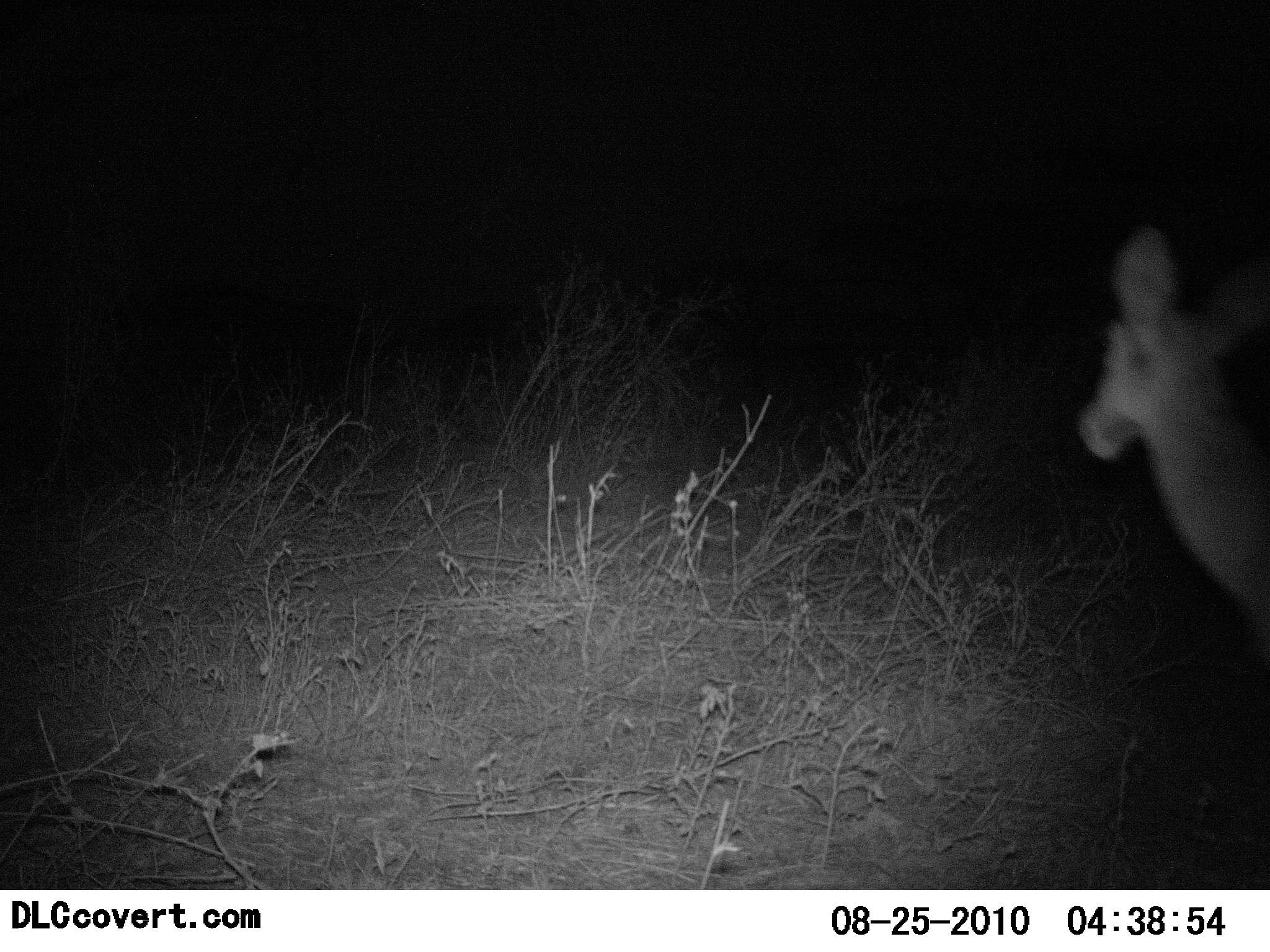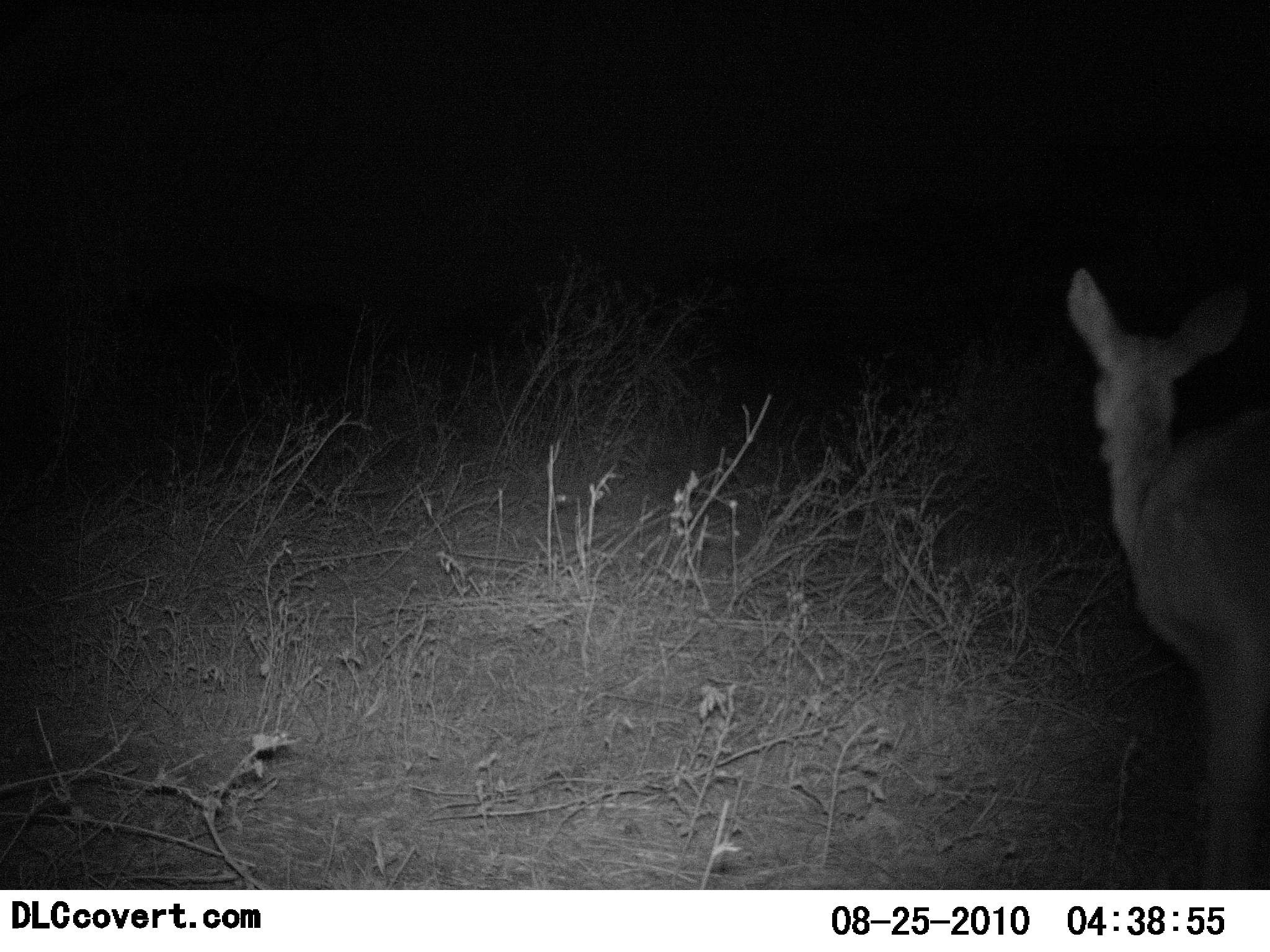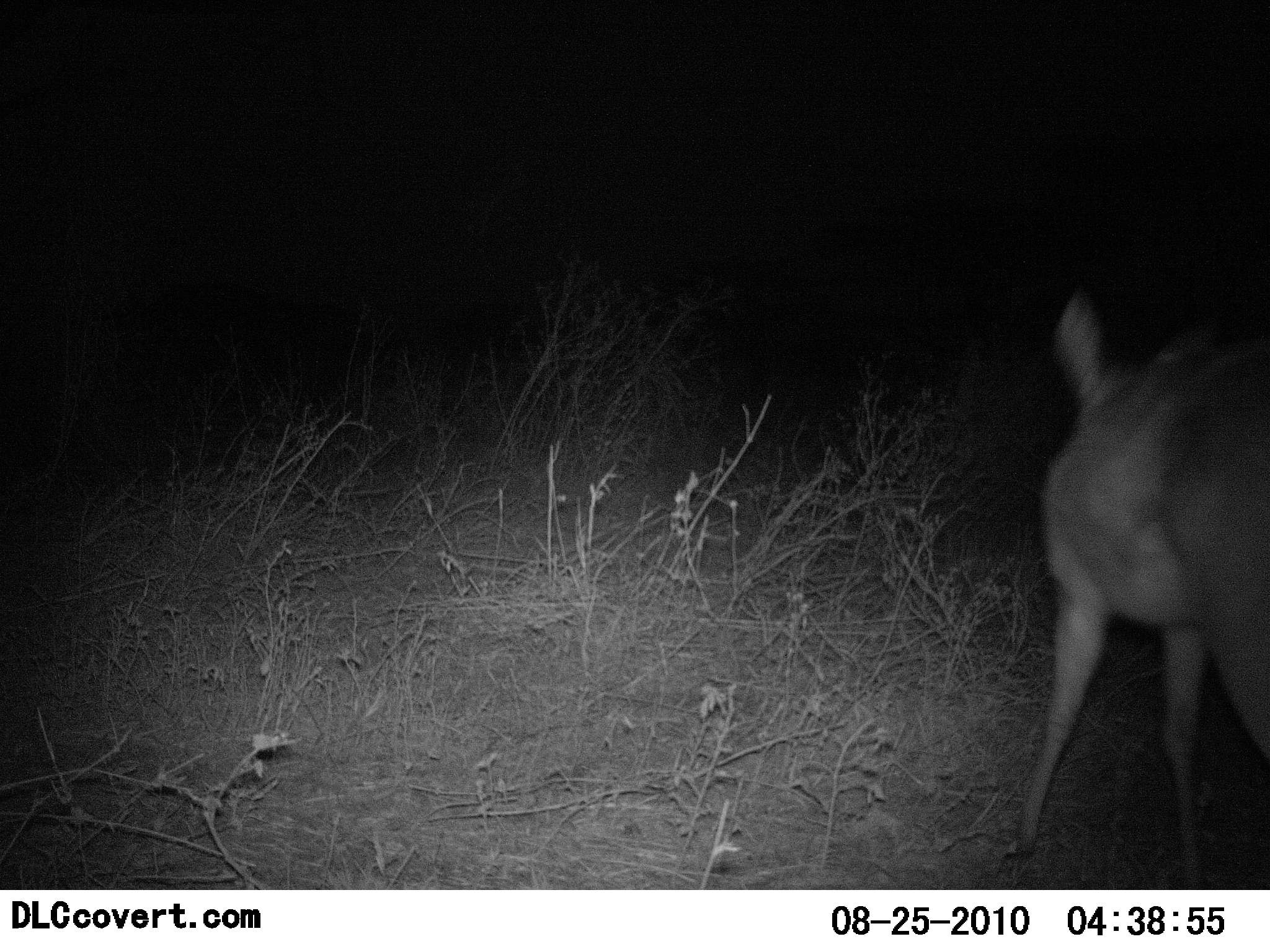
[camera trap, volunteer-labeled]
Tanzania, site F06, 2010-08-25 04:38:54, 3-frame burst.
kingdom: Animalia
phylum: Chordata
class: Mammalia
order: Artiodactyla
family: Bovidae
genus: Redunca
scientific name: Redunca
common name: reedbuck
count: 1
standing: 25%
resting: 0%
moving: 88%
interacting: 0%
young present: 0%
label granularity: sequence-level